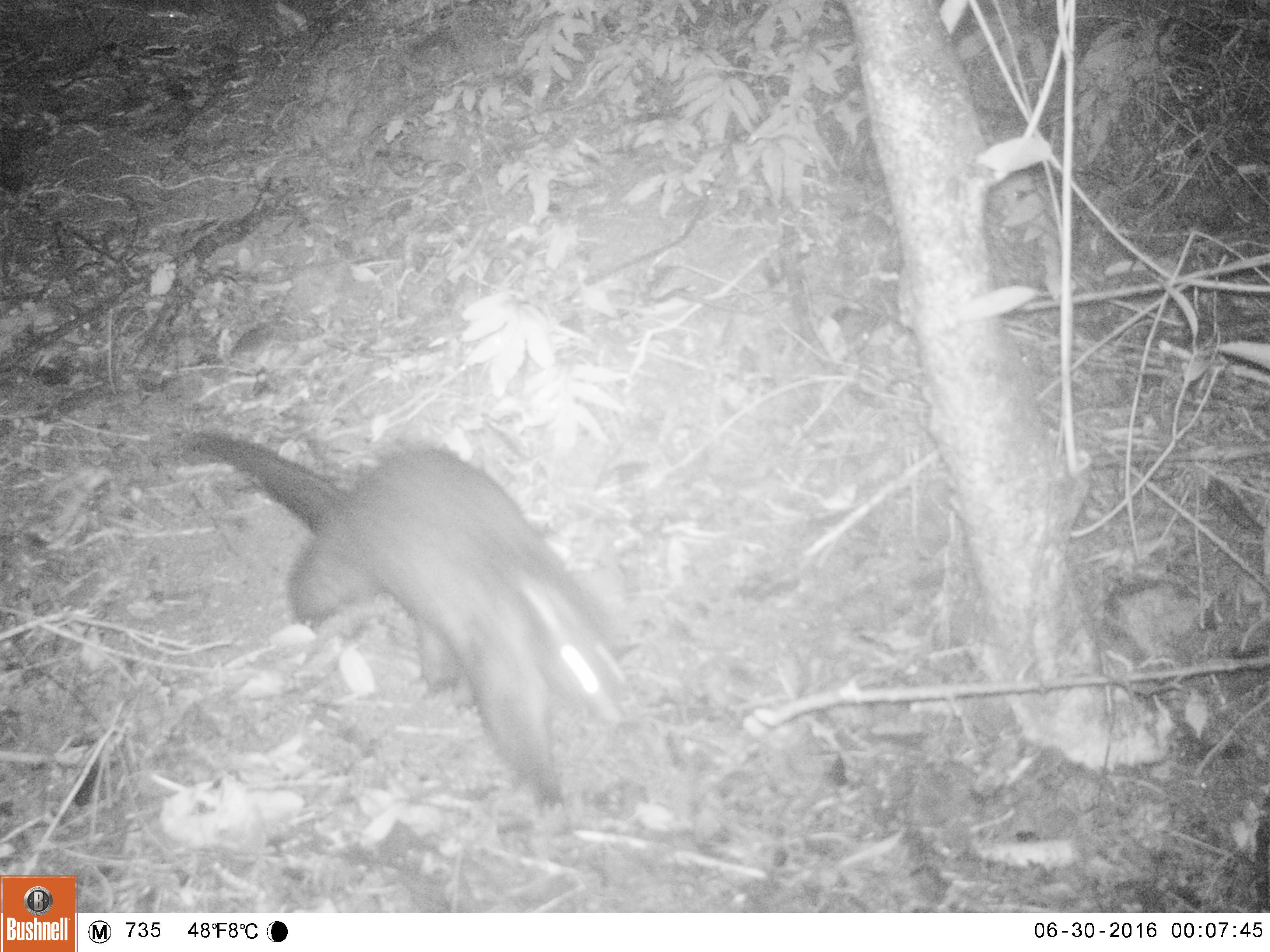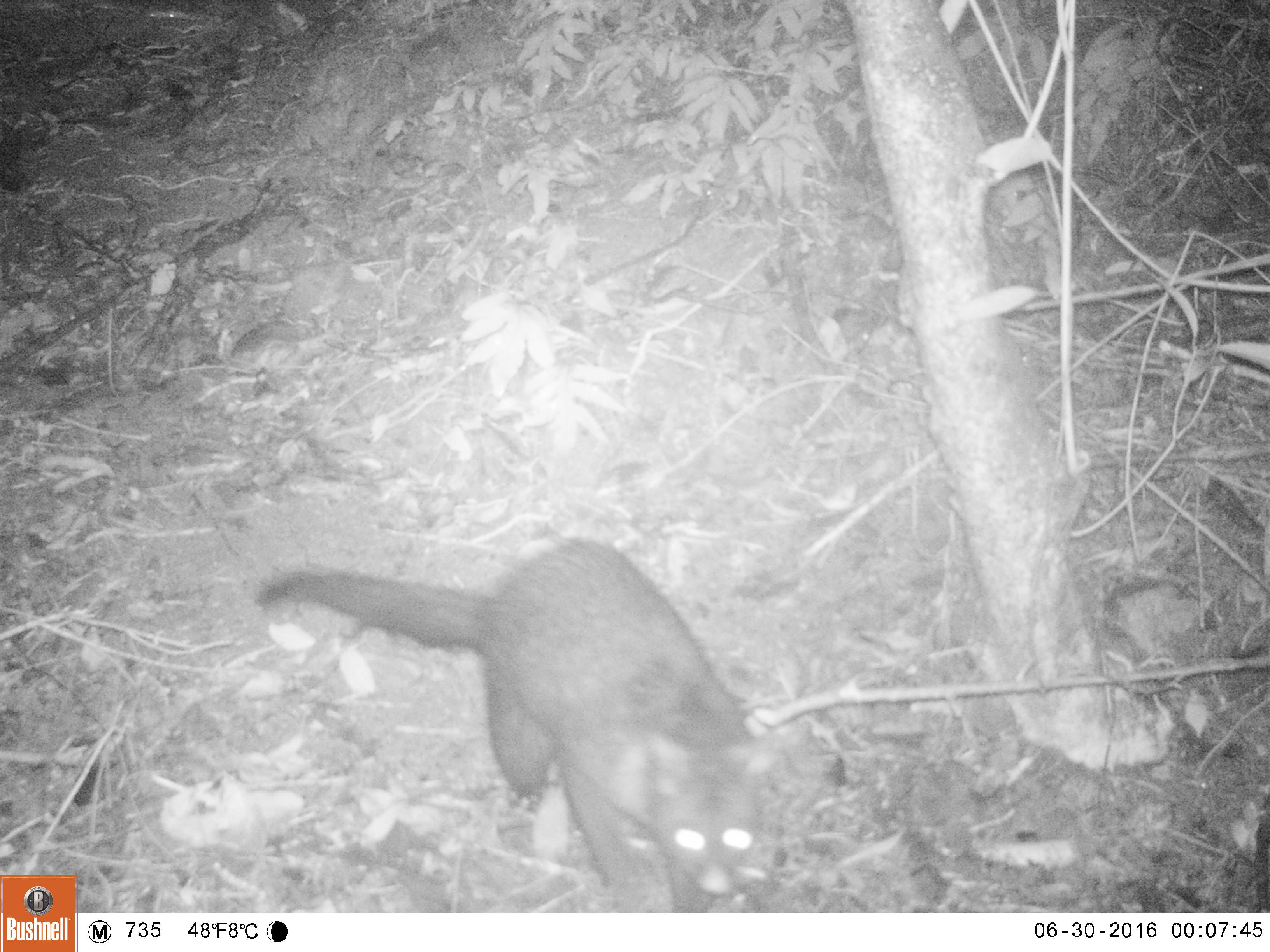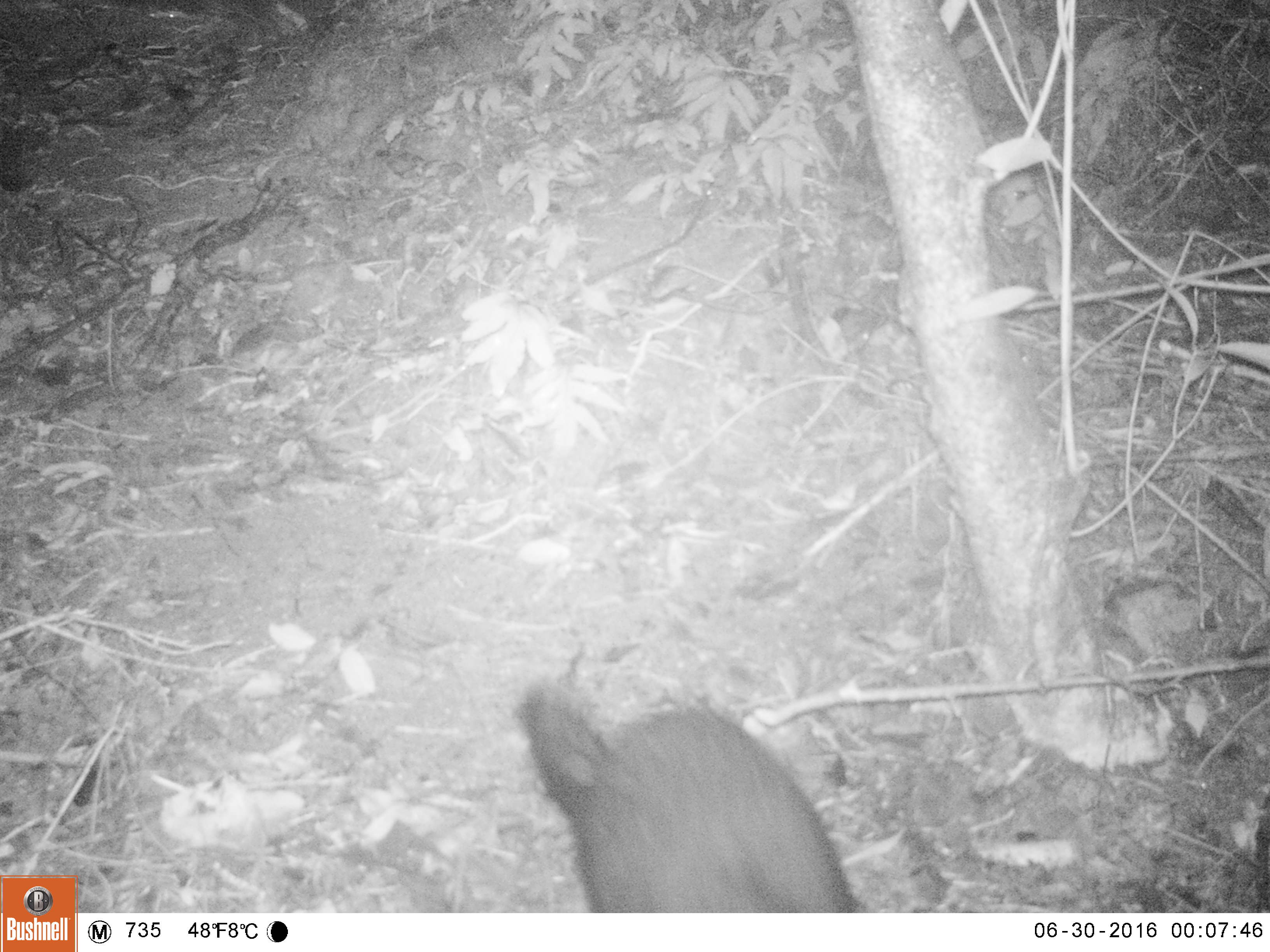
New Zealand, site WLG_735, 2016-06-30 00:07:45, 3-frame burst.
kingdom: Animalia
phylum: Chordata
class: Mammalia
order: Diprotodontia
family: Phalangeridae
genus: Trichosurus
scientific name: Trichosurus vulpecula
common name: common brushtail possum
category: possum